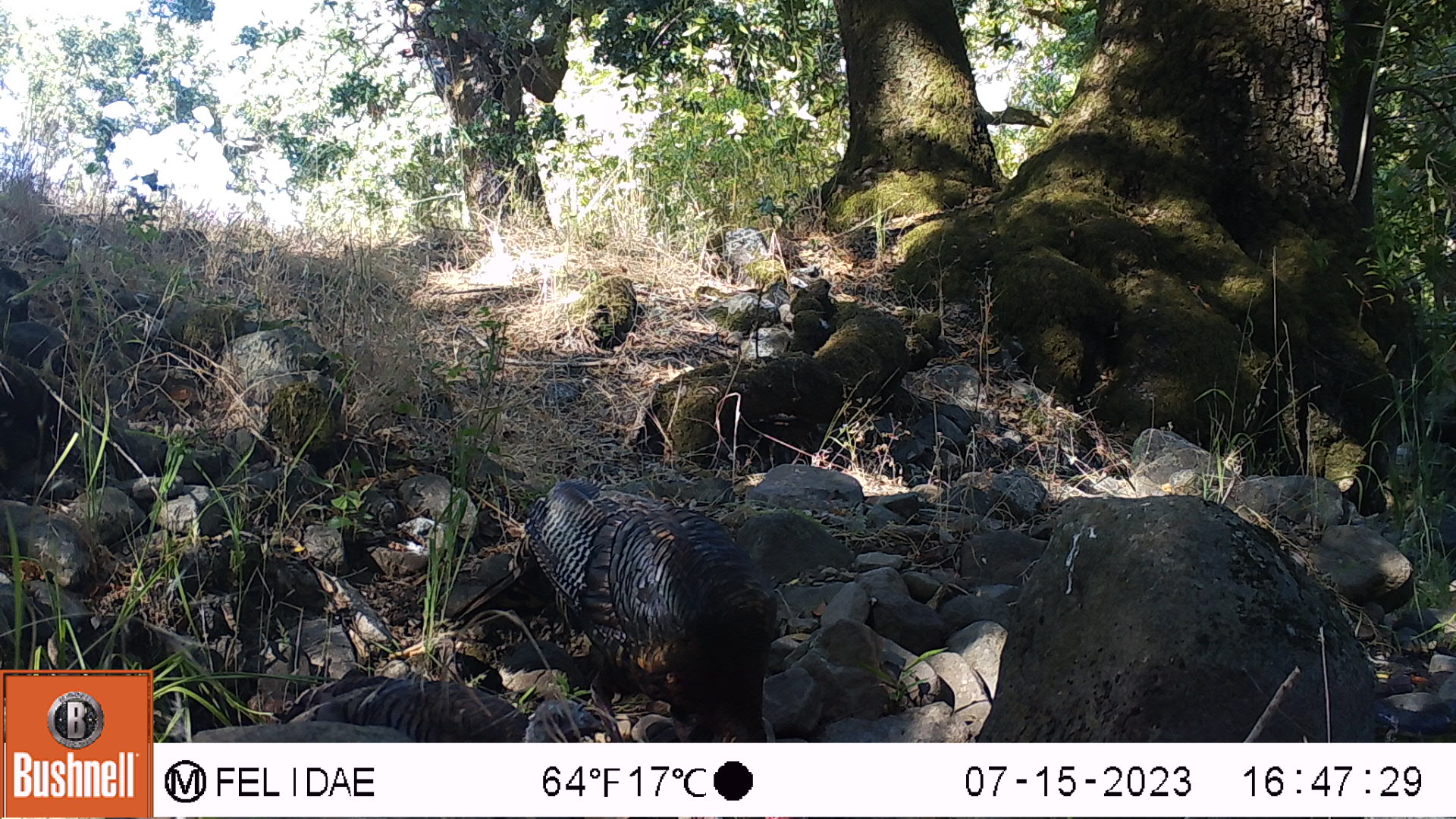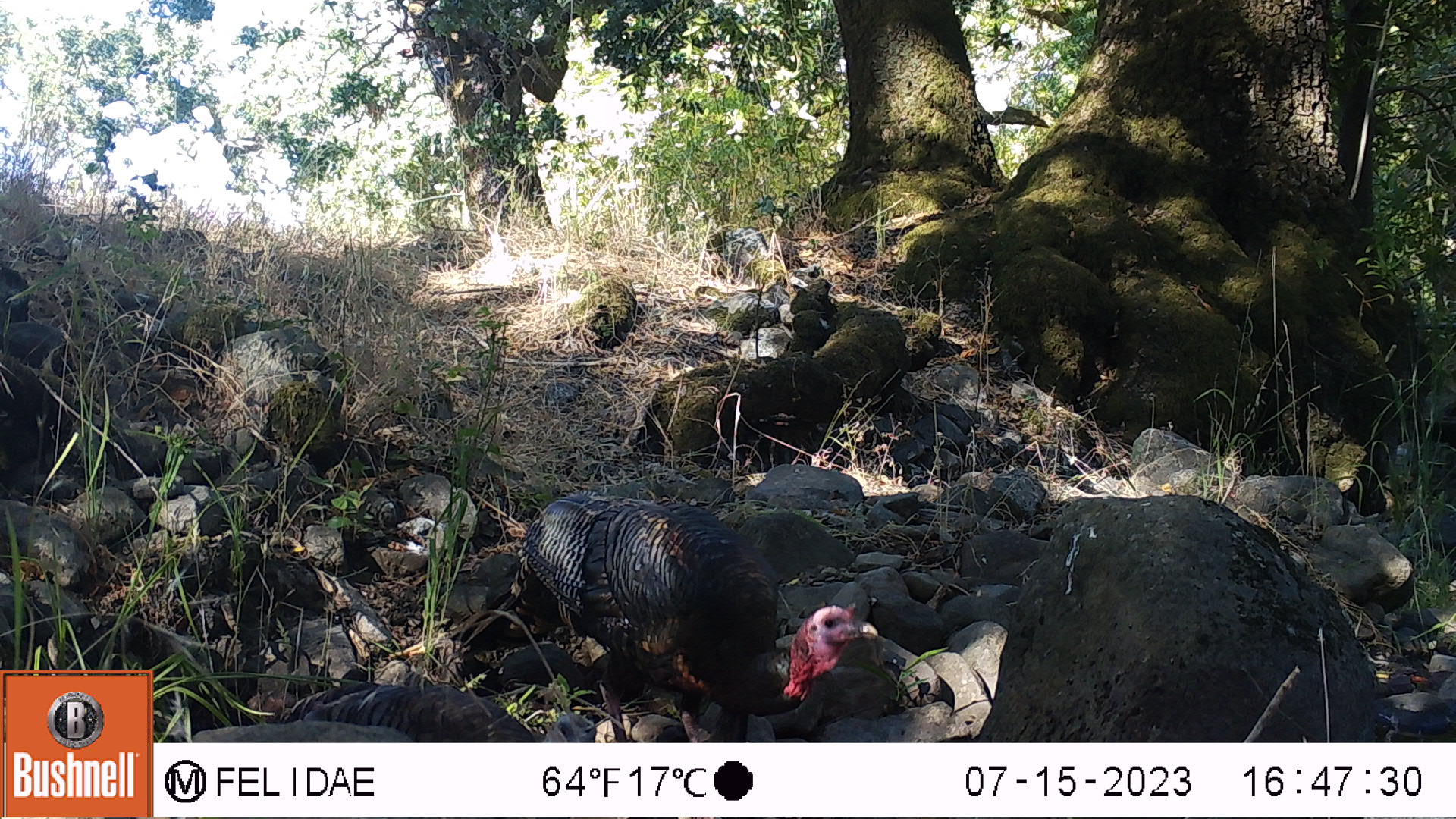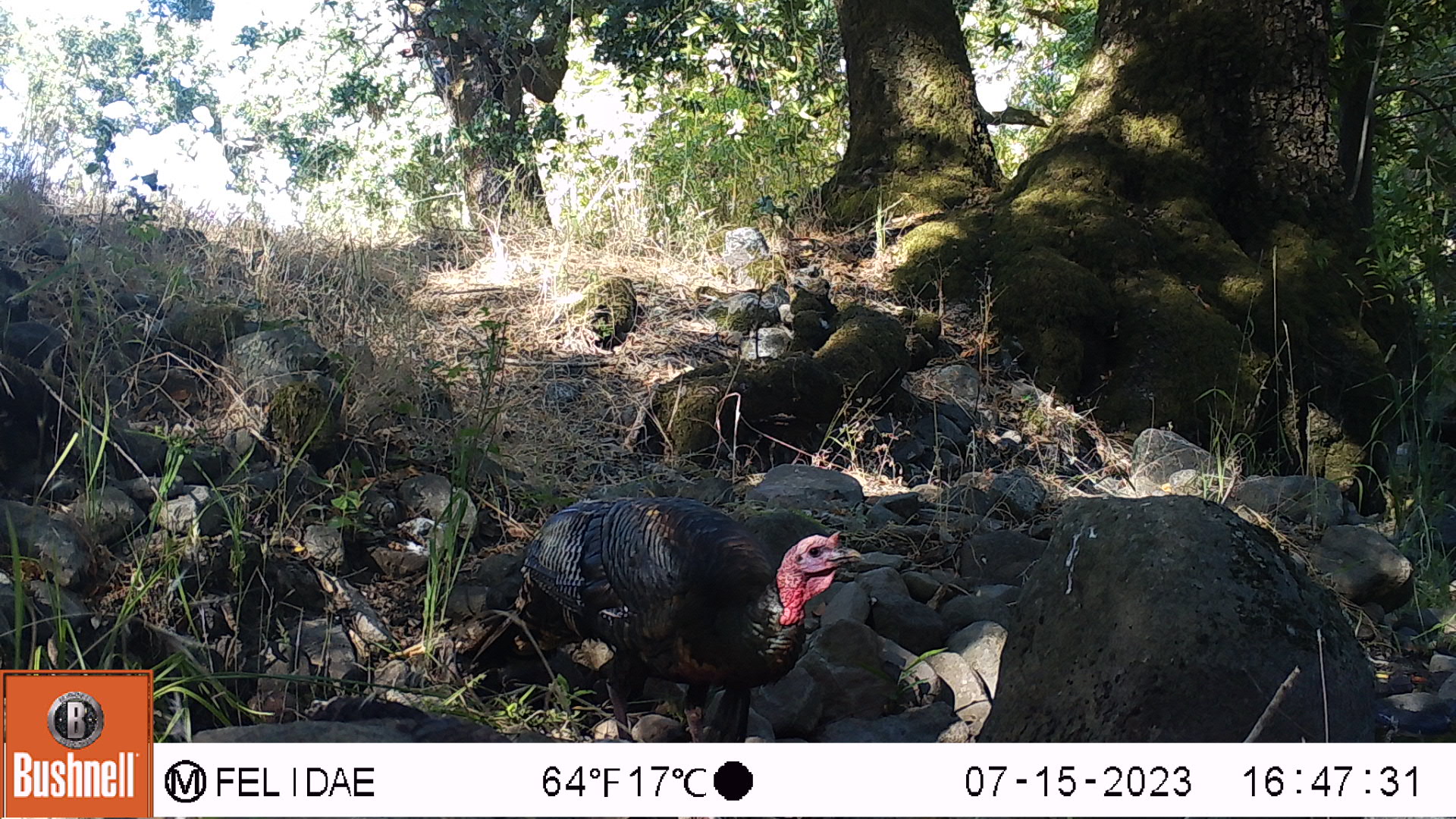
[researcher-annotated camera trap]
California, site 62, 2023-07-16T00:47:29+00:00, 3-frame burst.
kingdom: Animalia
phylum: Chordata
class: Aves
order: Galliformes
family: Phasianidae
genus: Meleagris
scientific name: Meleagris gallopavo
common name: turkey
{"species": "turkey (Meleagris gallopavo)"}